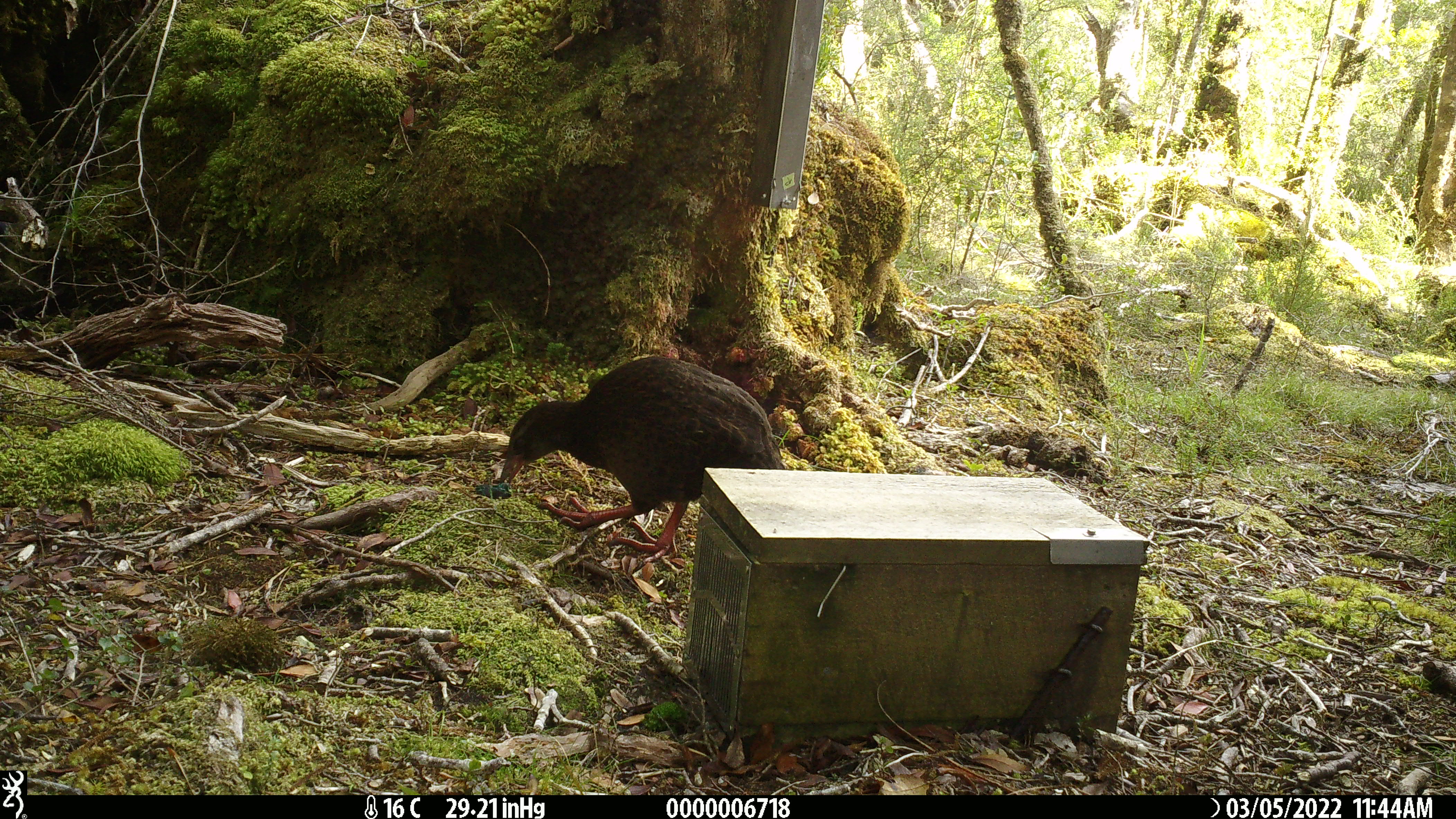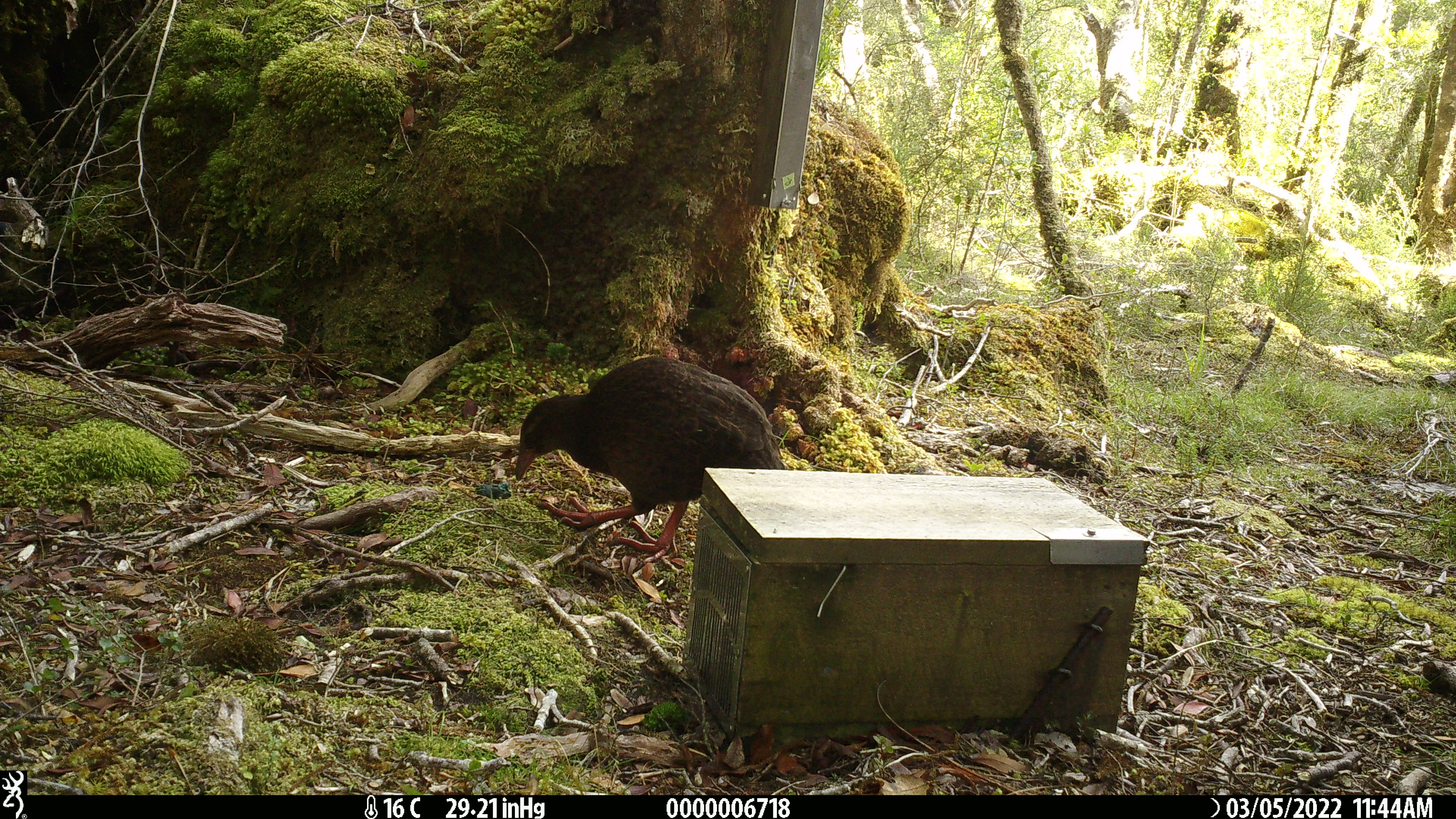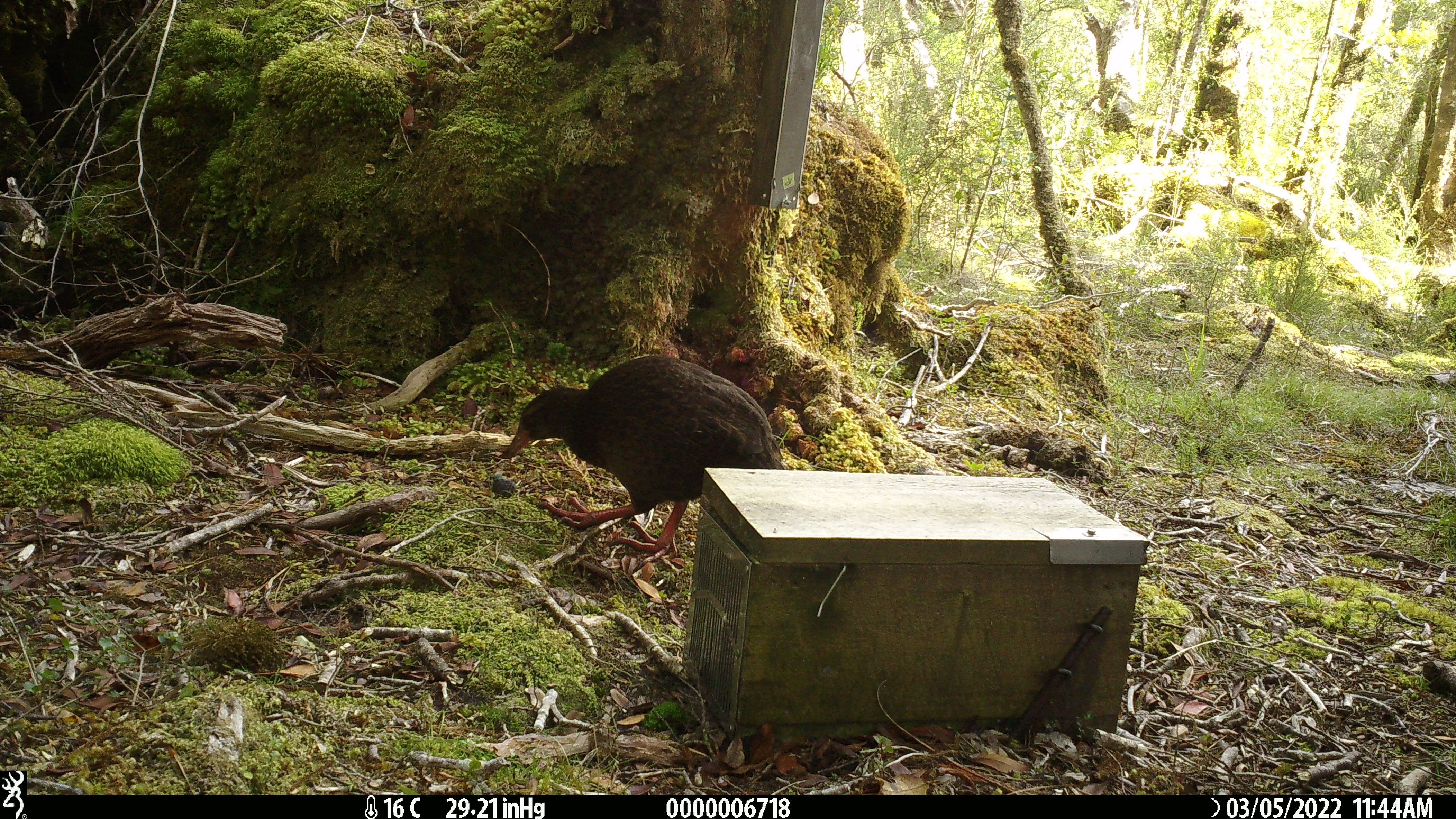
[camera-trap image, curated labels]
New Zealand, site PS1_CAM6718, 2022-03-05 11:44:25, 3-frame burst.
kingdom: Animalia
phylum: Chordata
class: Aves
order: Gruiformes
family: Rallidae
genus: Gallirallus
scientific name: Gallirallus australis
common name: weka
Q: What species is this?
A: Weka (Gallirallus australis).